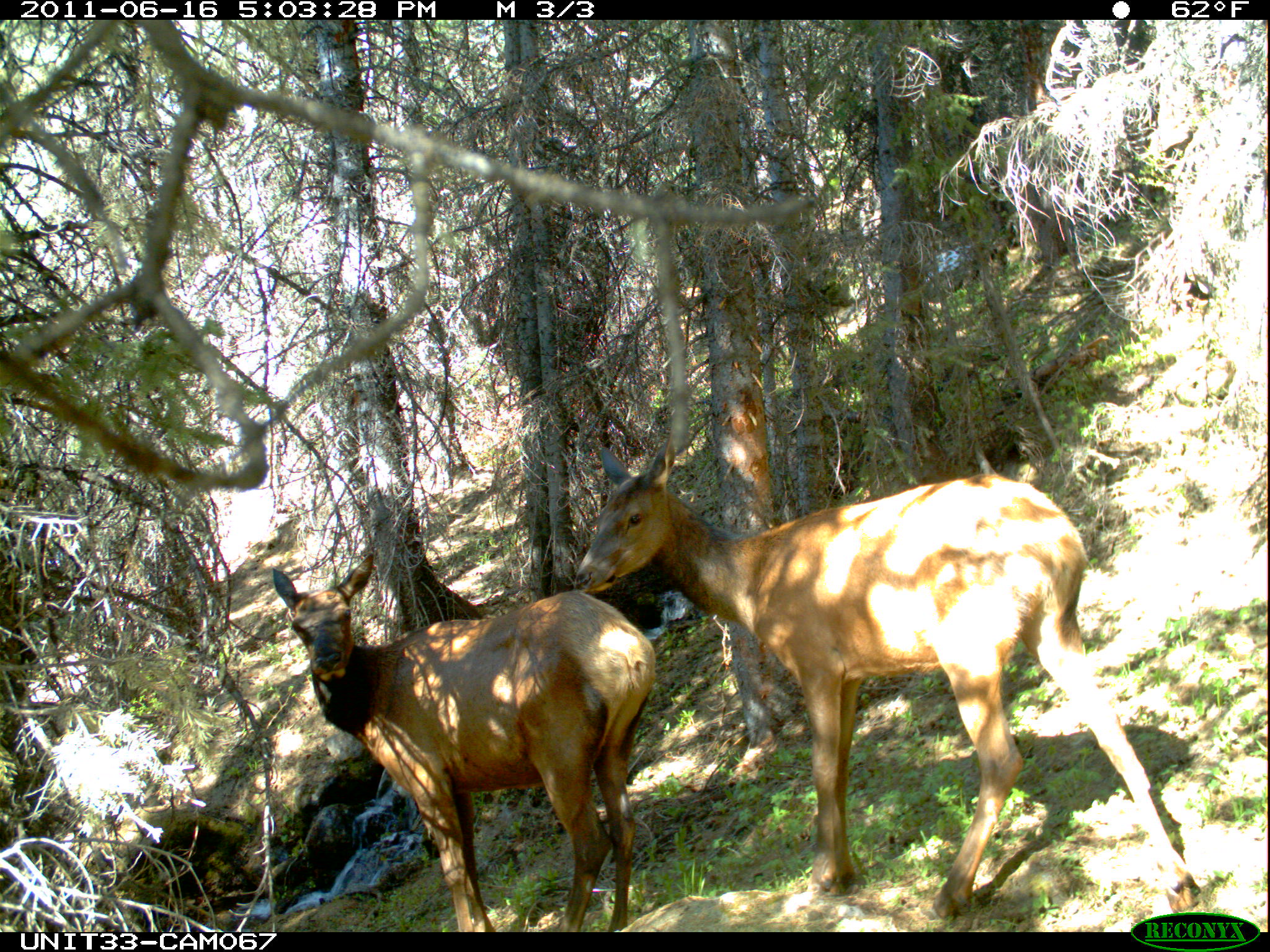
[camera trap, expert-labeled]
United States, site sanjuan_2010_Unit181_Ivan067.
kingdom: Animalia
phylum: Chordata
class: Mammalia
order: Artiodactyla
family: Cervidae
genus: Cervus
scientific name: Cervus elaphus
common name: red deer